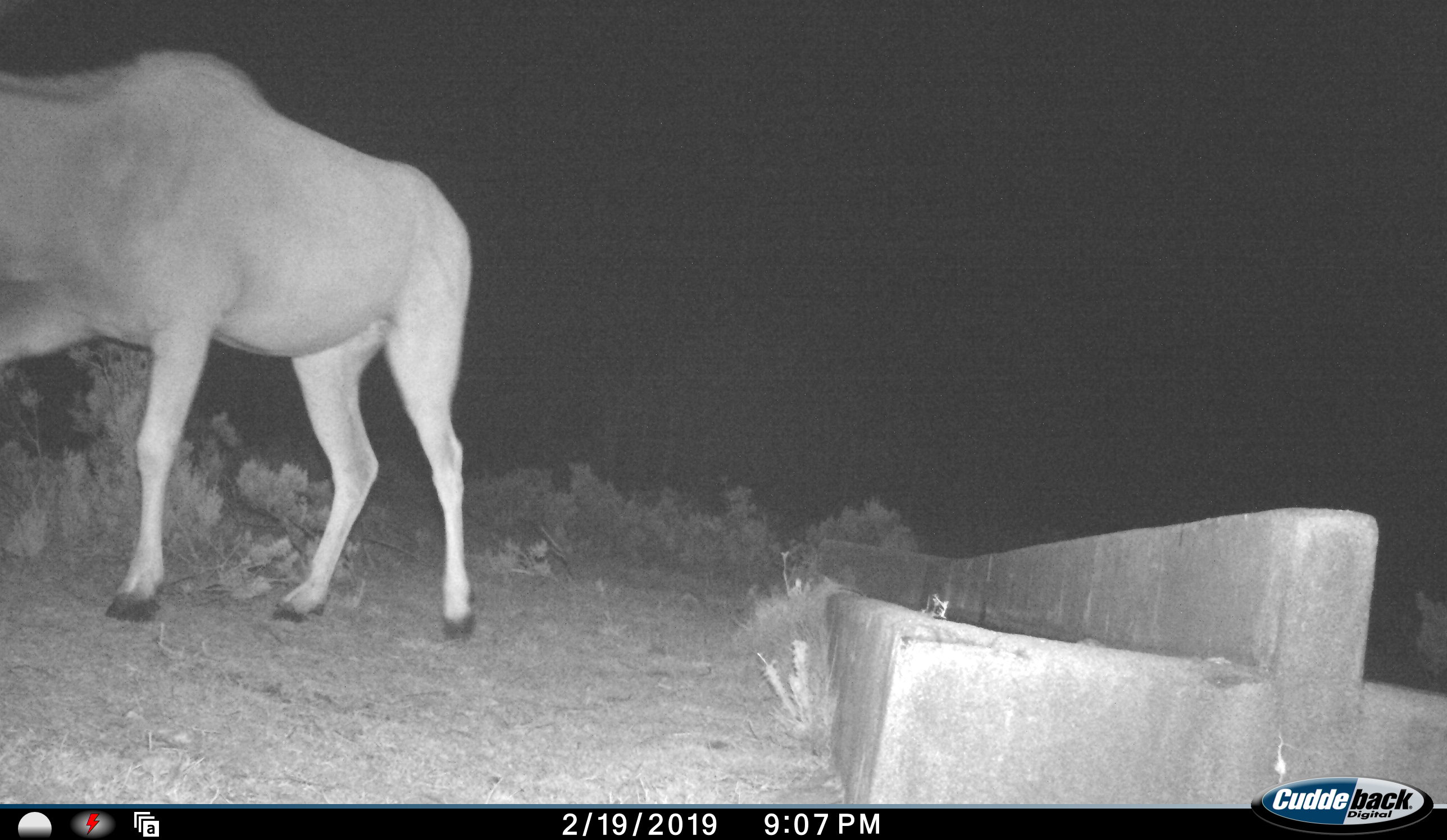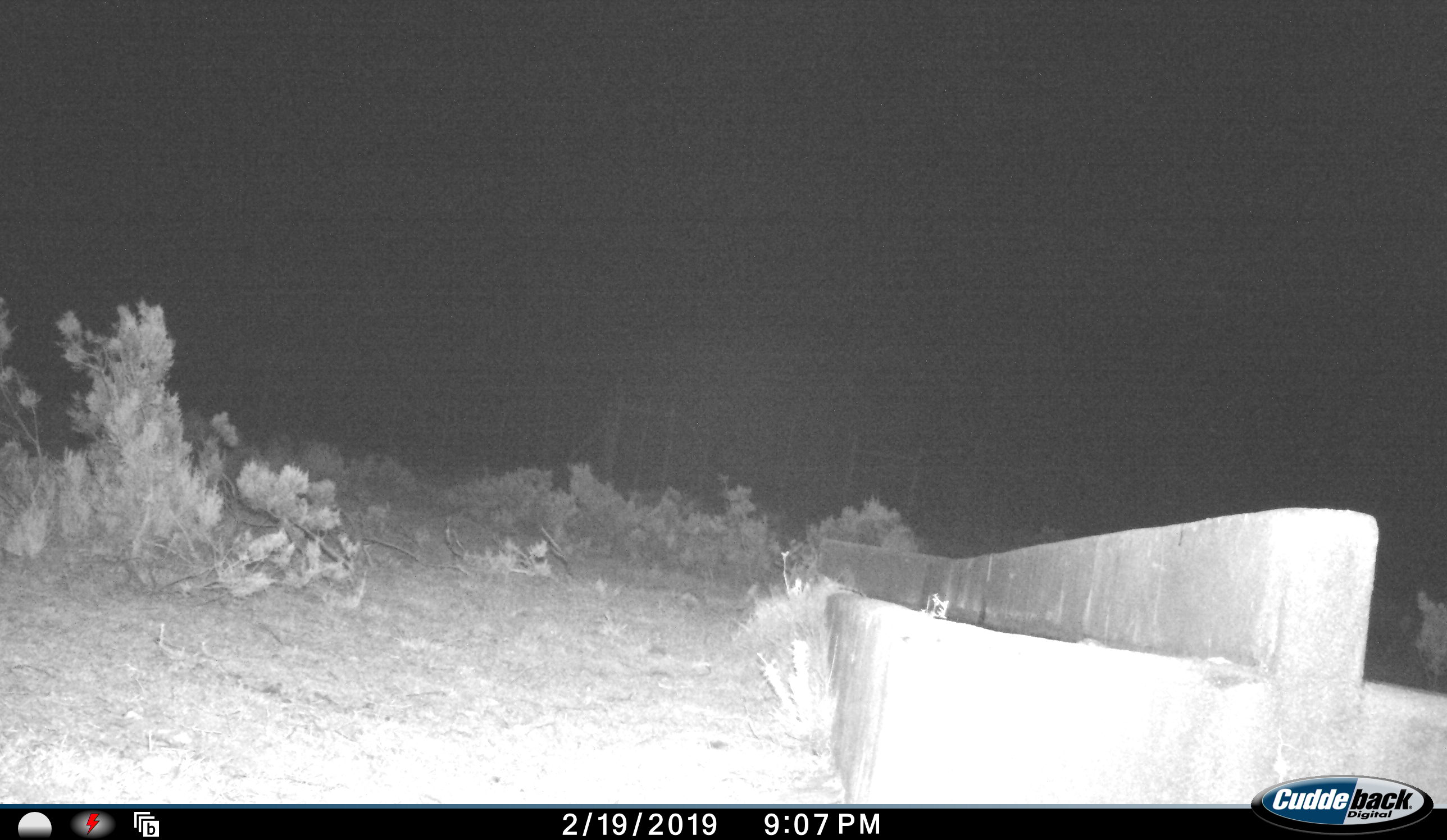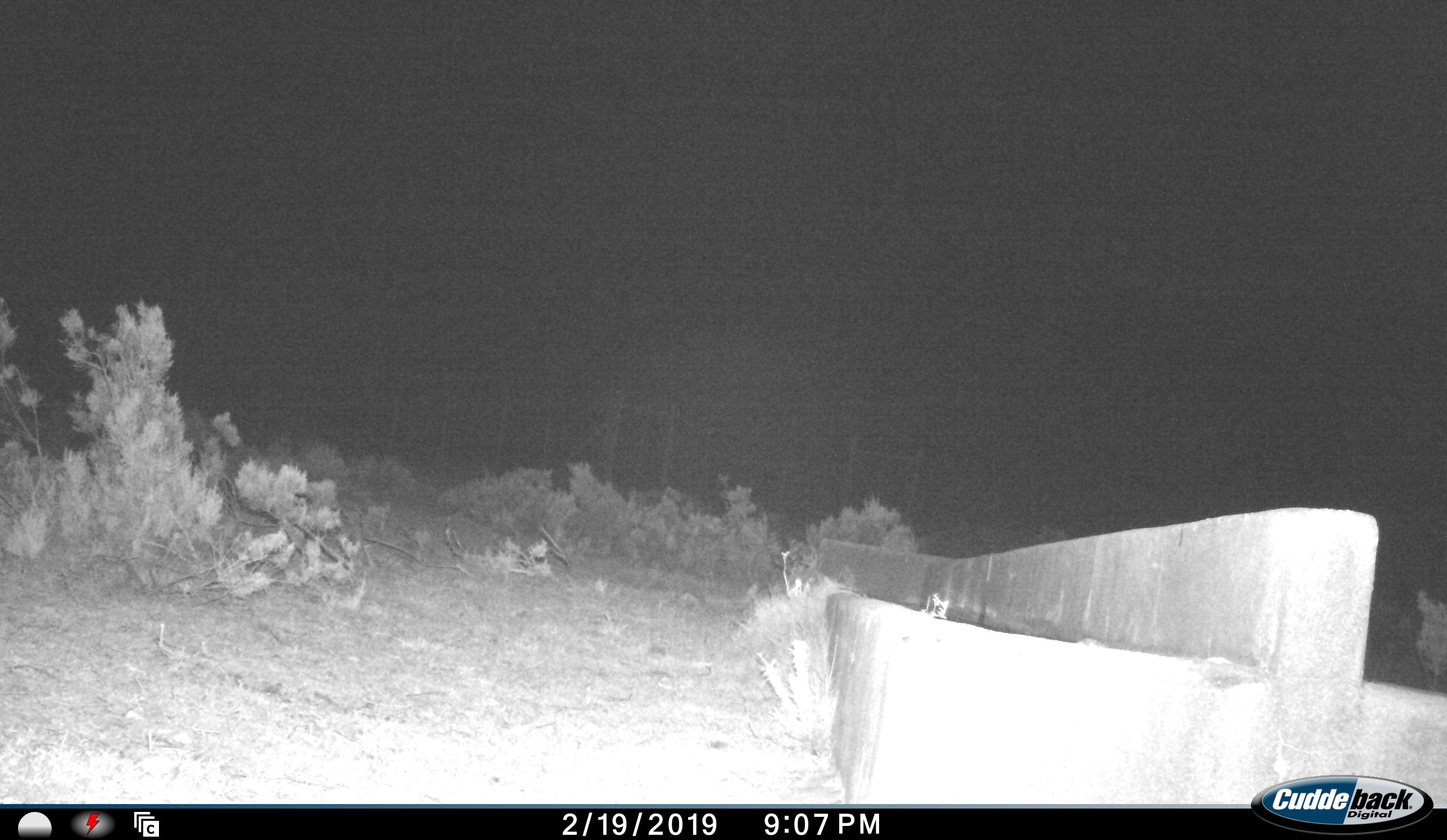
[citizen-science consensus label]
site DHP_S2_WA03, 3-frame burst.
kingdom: Animalia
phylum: Chordata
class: Mammalia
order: Artiodactyla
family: Bovidae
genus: Tragelaphus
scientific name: Tragelaphus oryx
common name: eland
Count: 1.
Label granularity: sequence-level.